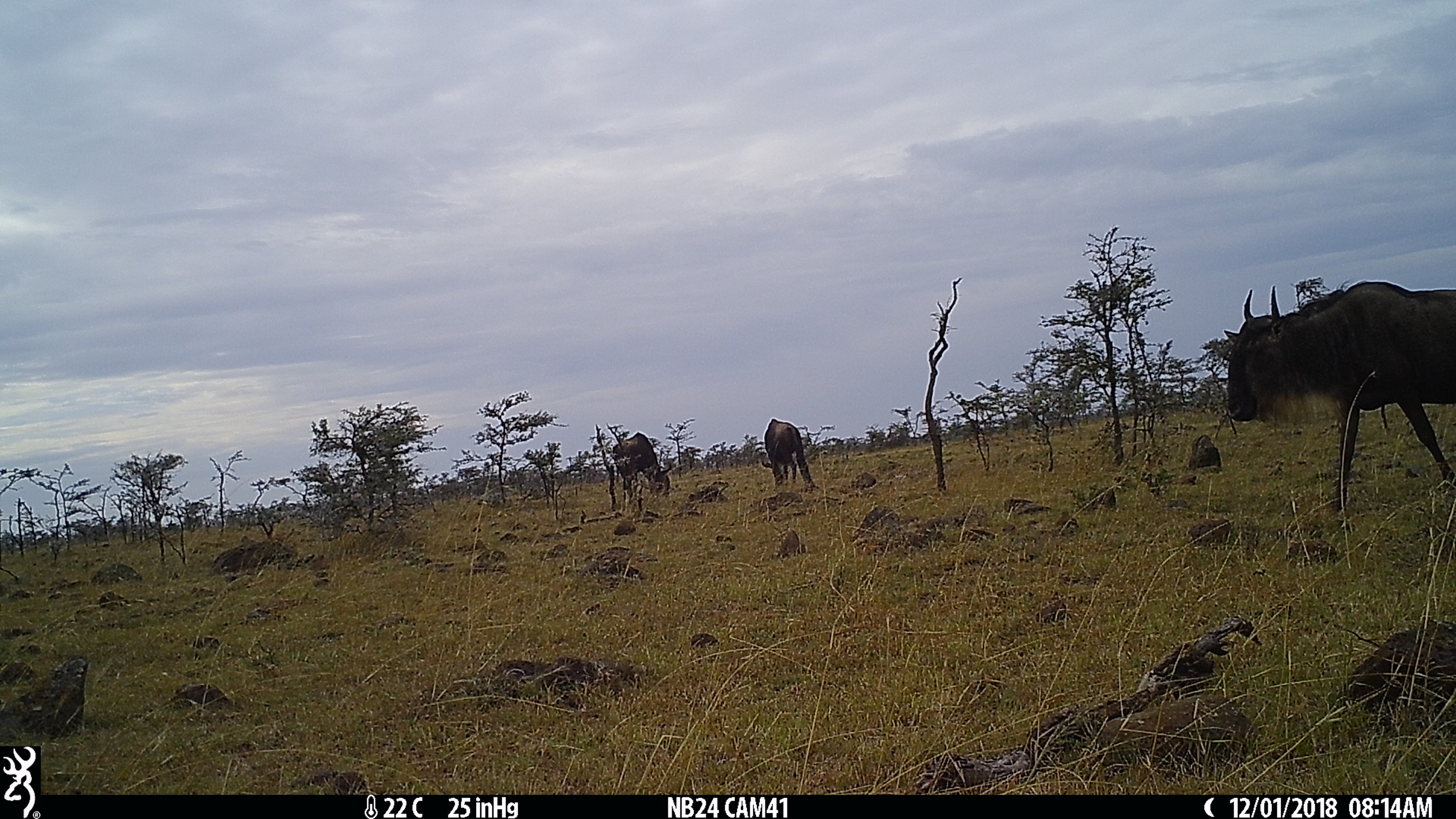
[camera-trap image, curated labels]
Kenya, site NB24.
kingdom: Animalia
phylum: Chordata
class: Mammalia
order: Artiodactyla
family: Bovidae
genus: Connochaetes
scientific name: Connochaetes taurinus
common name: blue wildebeest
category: wildebeest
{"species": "wildebeest (blue wildebeest) (Connochaetes taurinus)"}